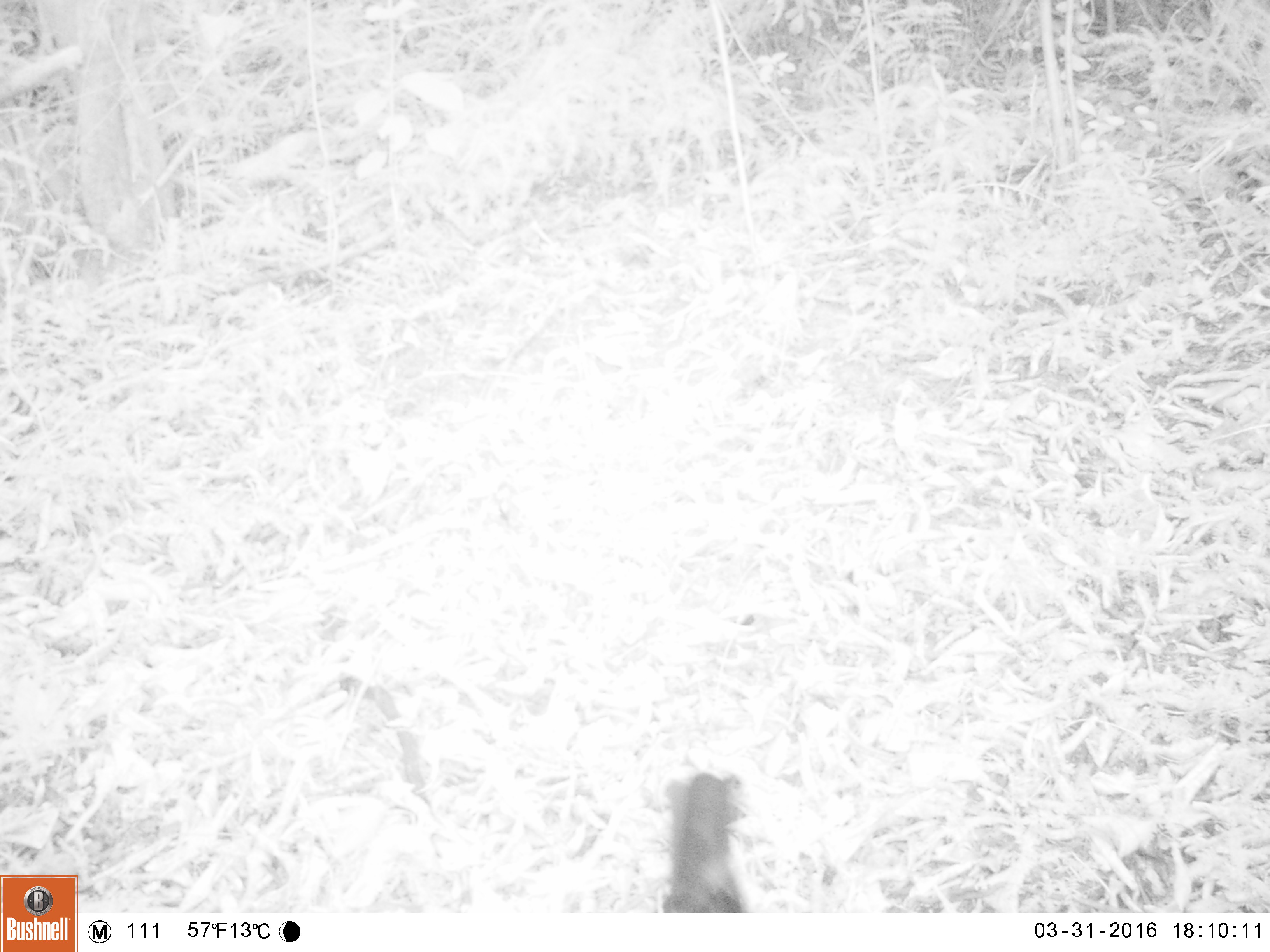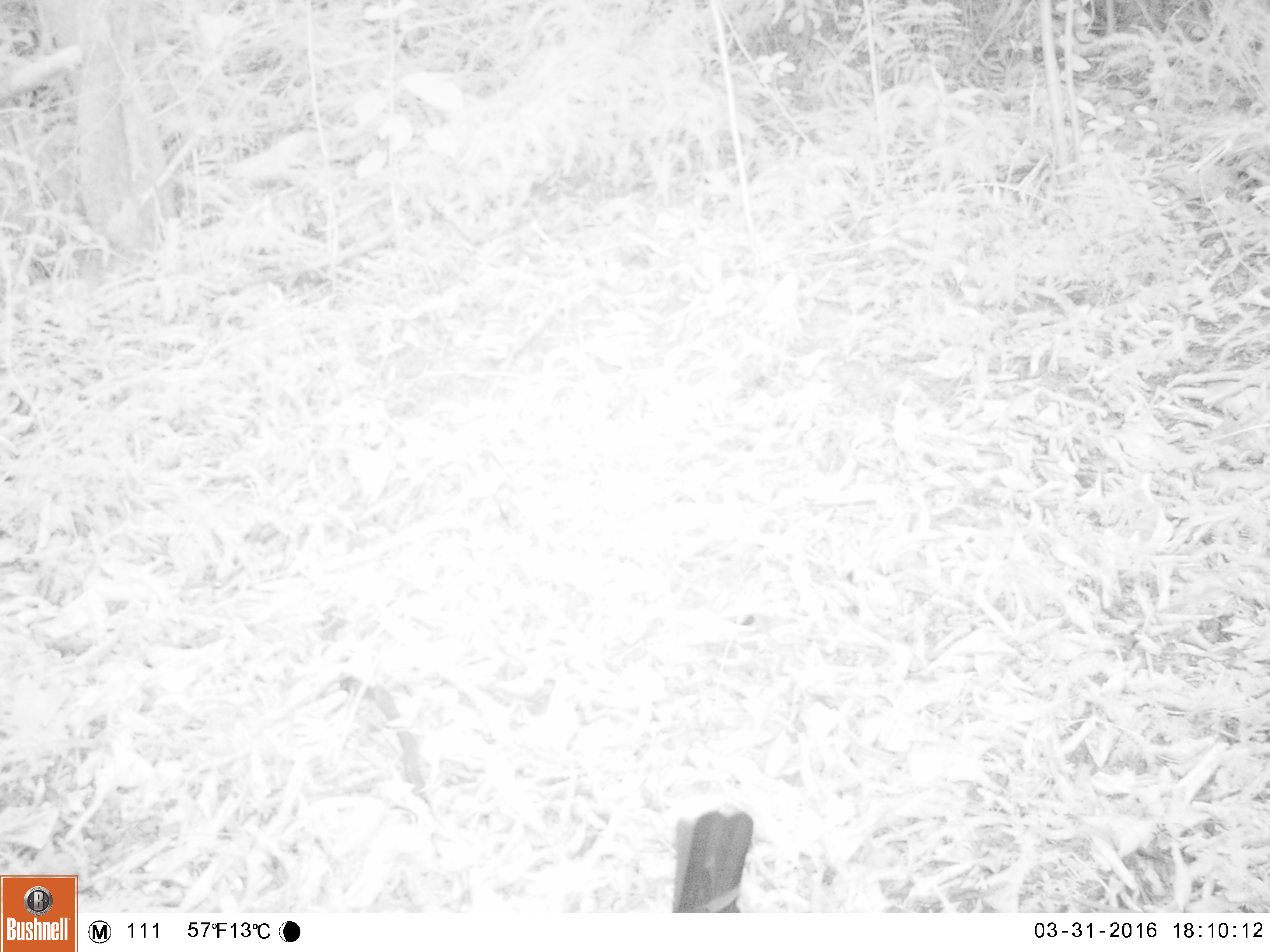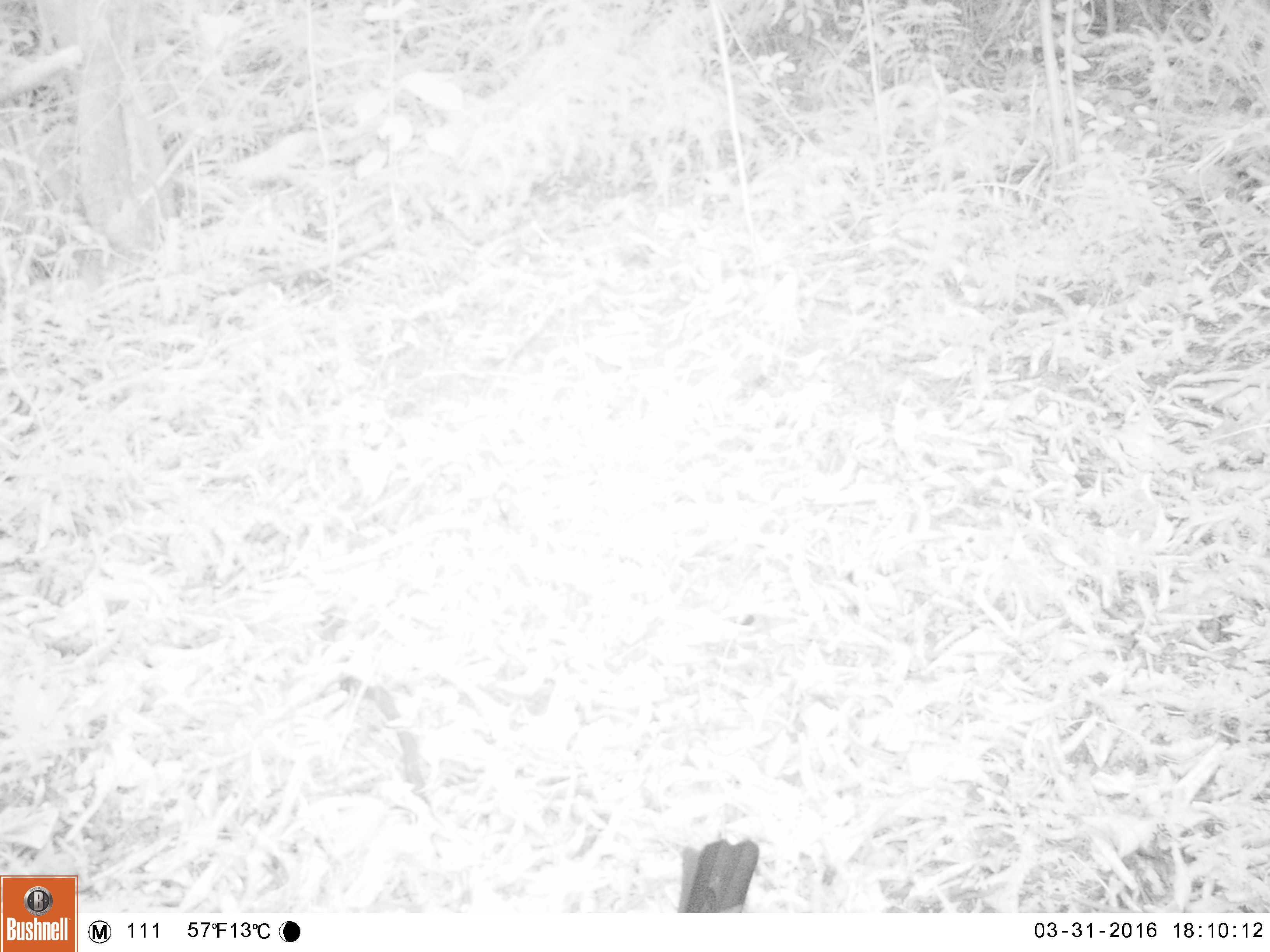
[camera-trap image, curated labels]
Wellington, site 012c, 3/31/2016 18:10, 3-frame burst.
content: unidentified animal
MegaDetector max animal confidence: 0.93